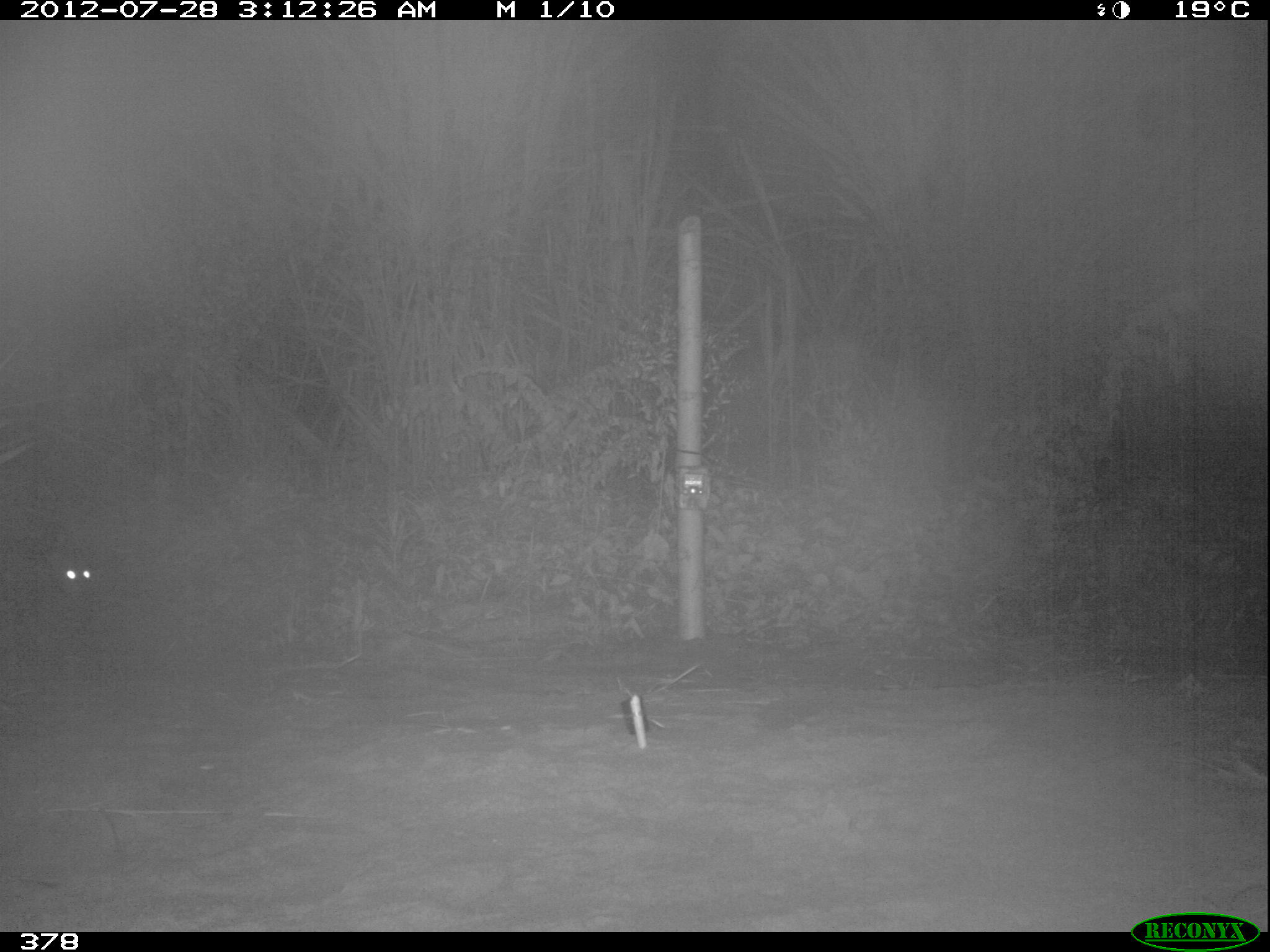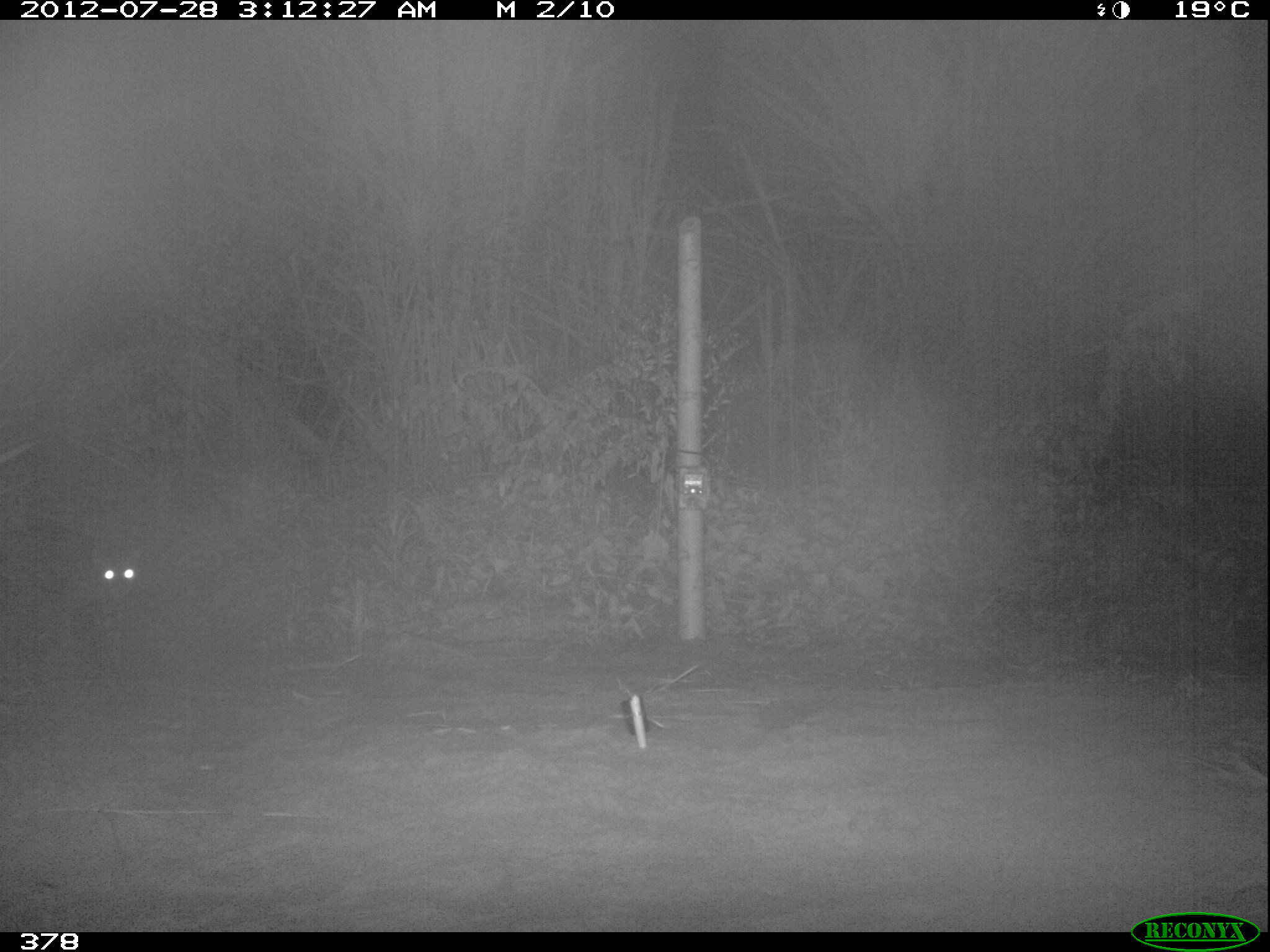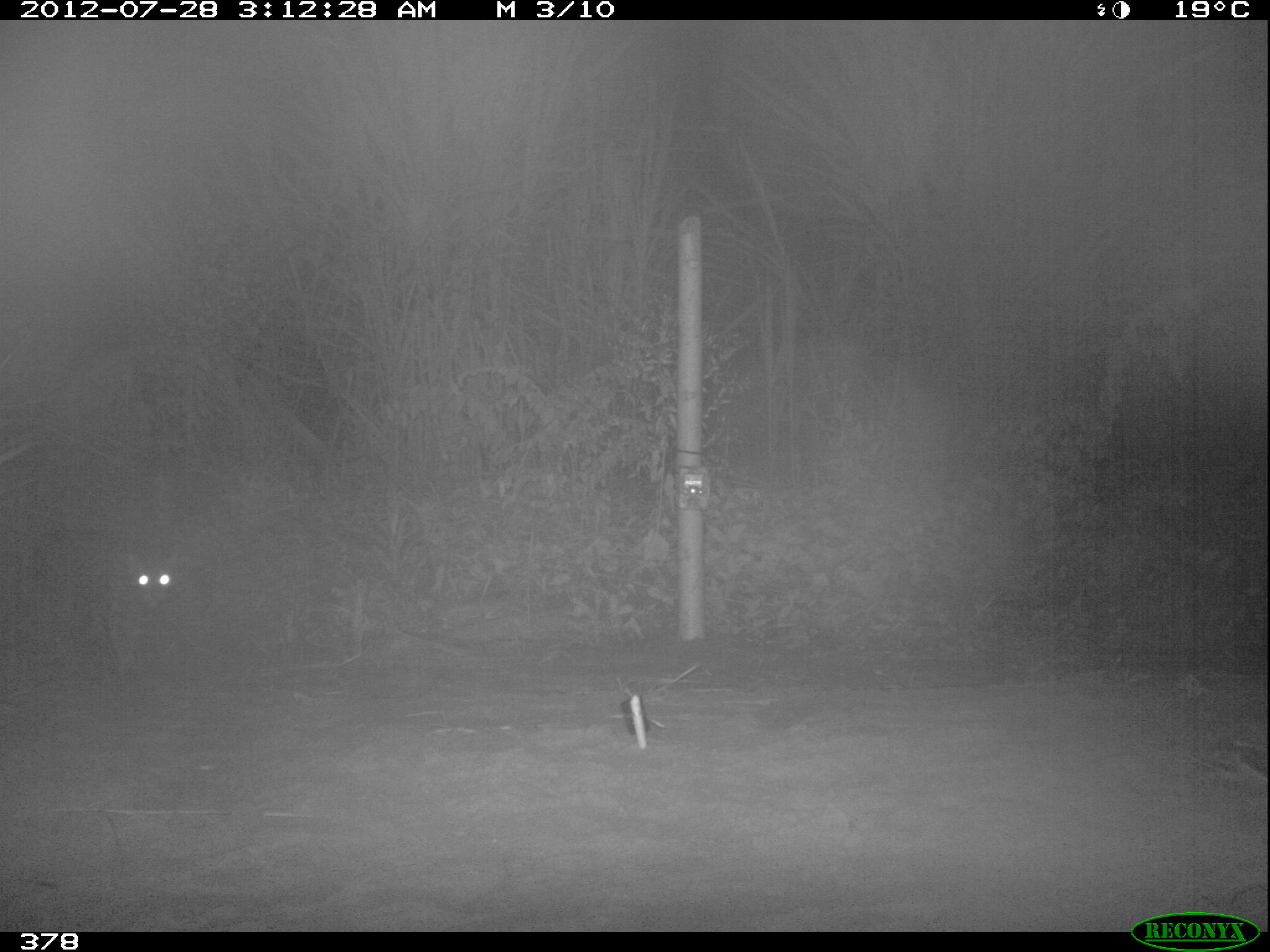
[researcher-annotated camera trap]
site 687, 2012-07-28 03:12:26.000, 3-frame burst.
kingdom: Animalia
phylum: Chordata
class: Mammalia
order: Carnivora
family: Felidae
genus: Leopardus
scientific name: Leopardus pardalis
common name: ocelot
Leopardus pardalis (ocelot).